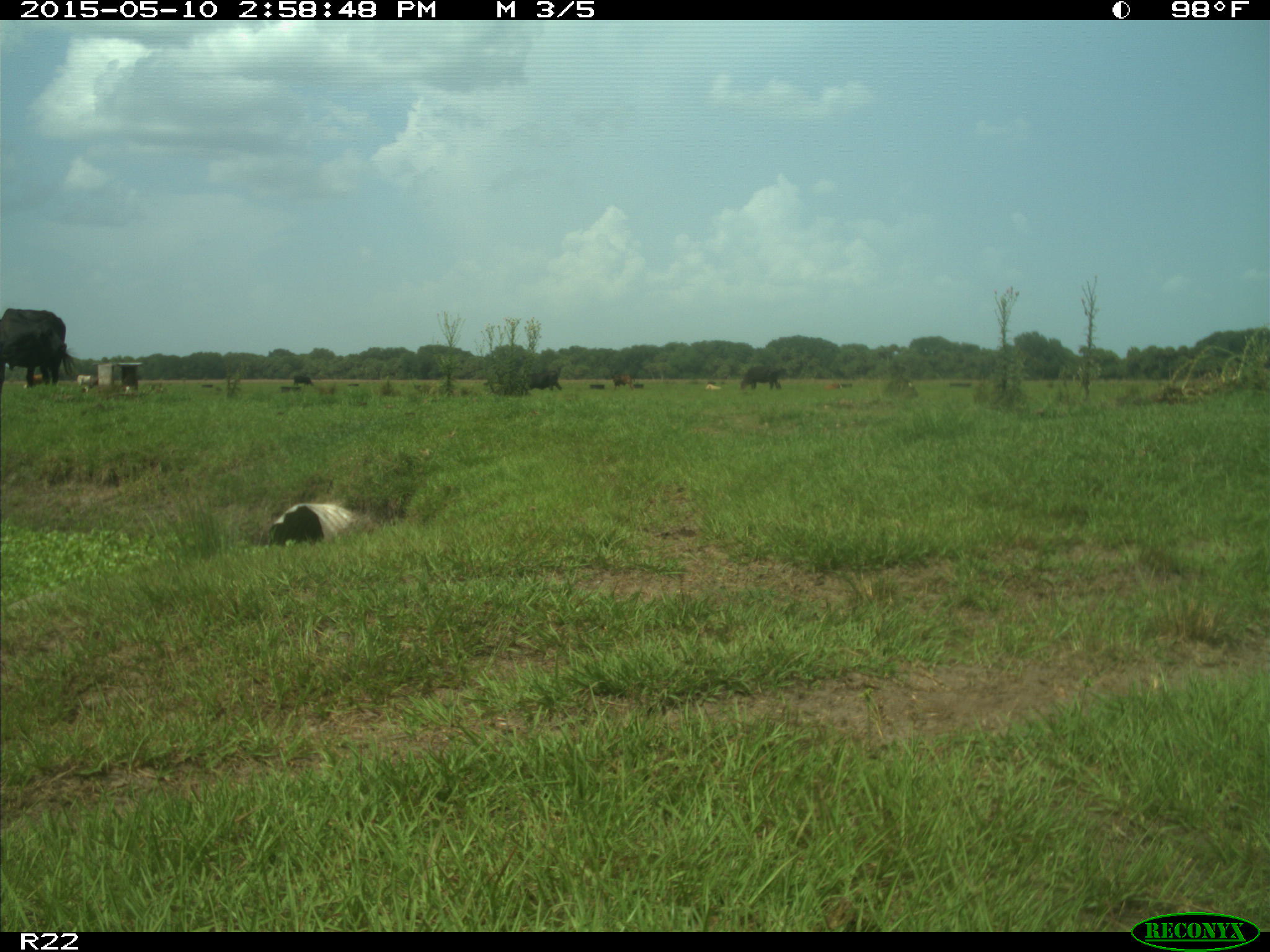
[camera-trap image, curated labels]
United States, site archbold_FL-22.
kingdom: Animalia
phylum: Chordata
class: Mammalia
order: Artiodactyla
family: Bovidae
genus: Bos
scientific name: Bos taurus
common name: domestic cow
Bos taurus (domestic cow).